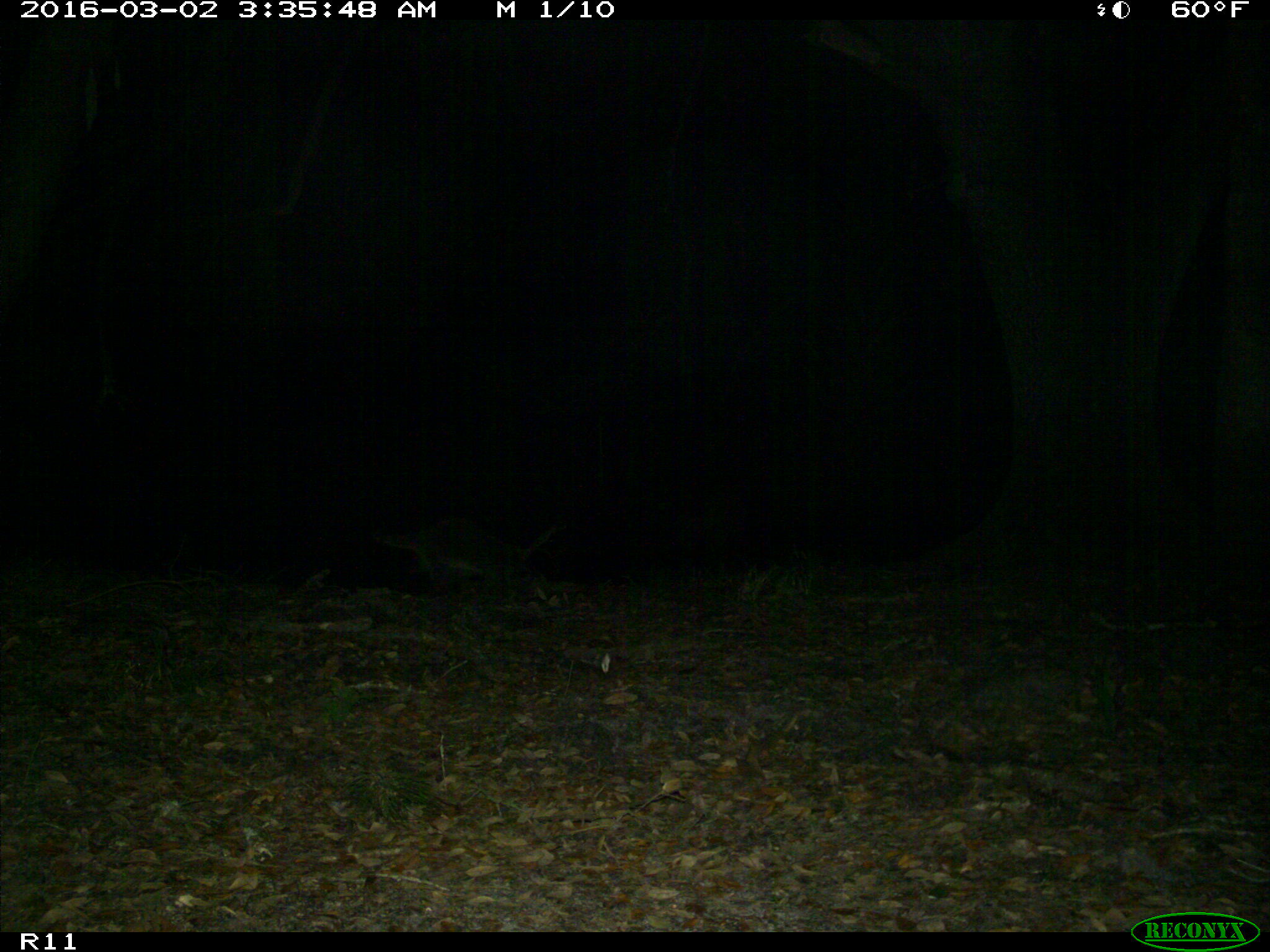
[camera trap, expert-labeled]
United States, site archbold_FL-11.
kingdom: Animalia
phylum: Chordata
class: Mammalia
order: Carnivora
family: Procyonidae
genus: Procyon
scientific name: Procyon lotor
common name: common raccoon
Procyon lotor (common raccoon).